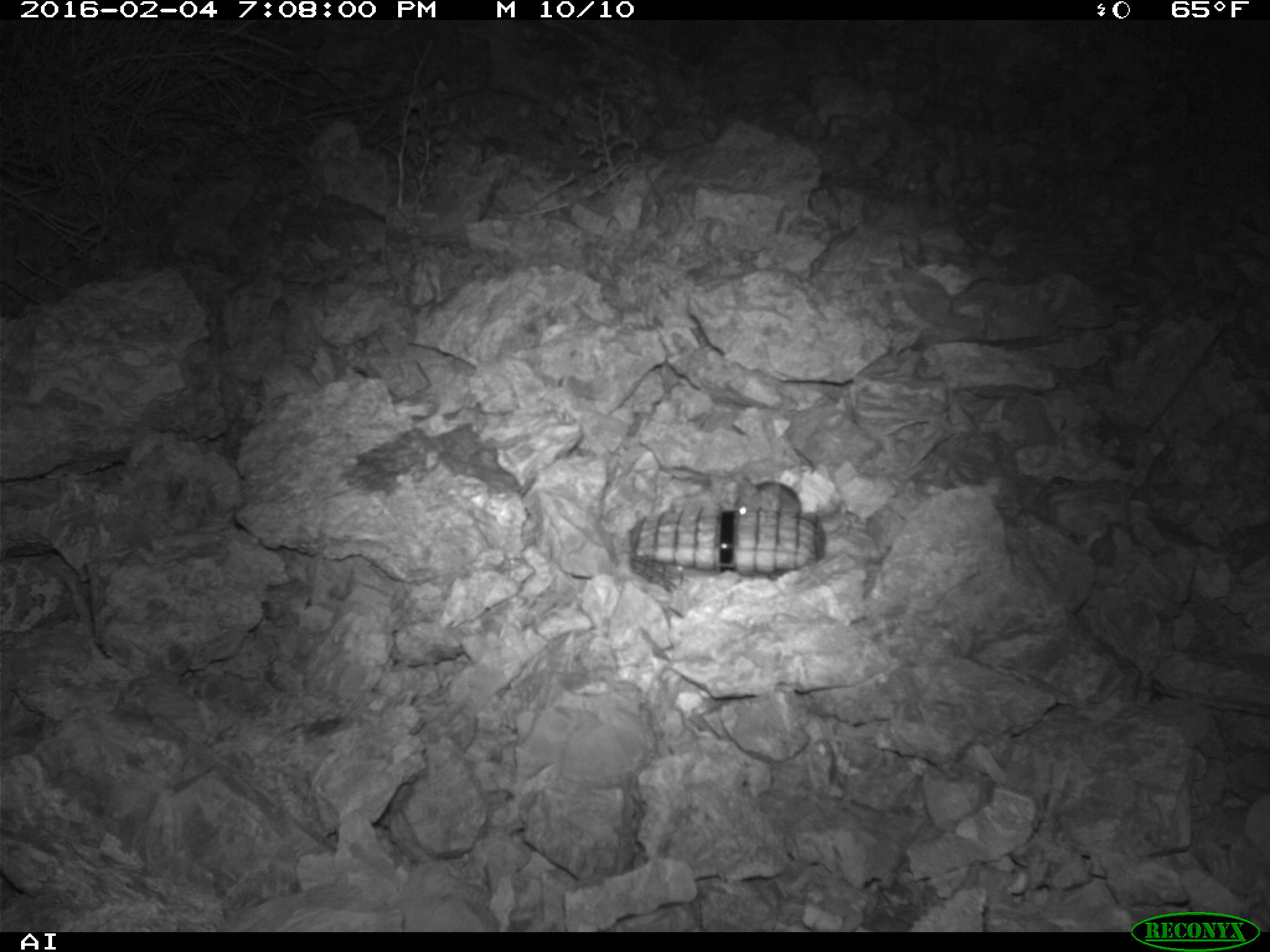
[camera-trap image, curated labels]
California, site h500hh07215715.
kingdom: Animalia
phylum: Chordata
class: Mammalia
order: Rodentia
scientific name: Rodentia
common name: rodent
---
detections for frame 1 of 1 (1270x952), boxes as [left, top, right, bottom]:
rodent: [733, 474, 803, 521]